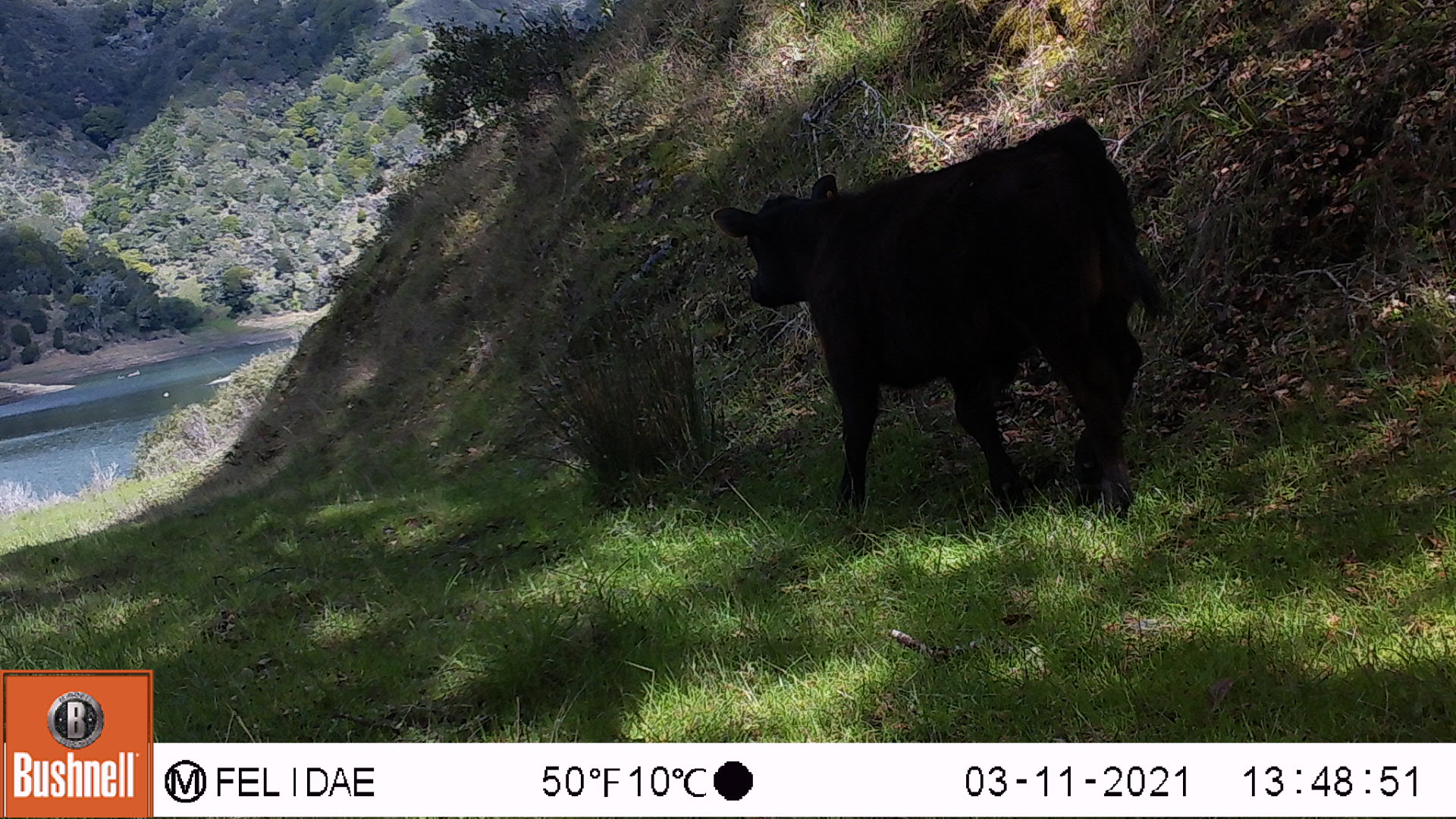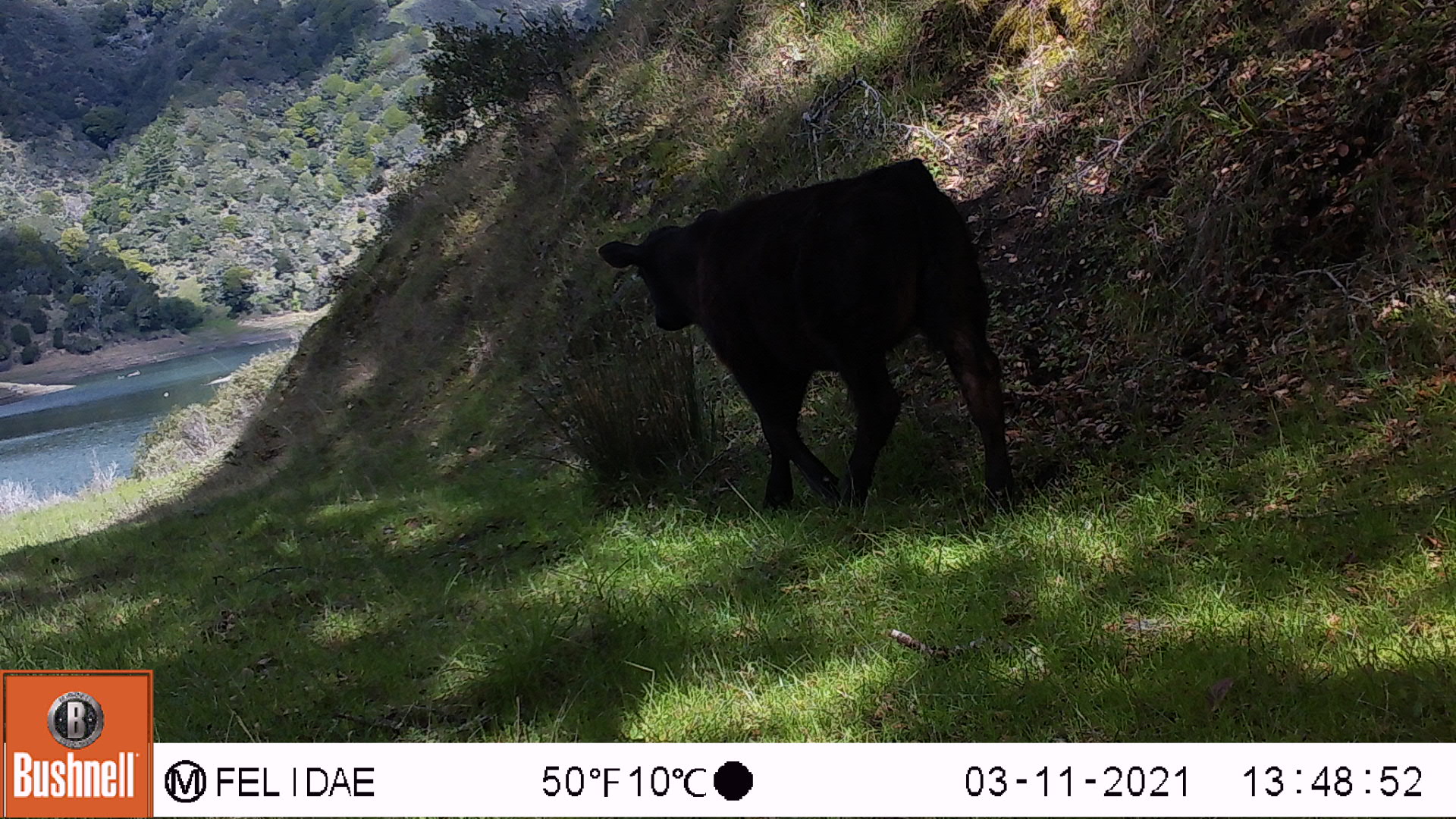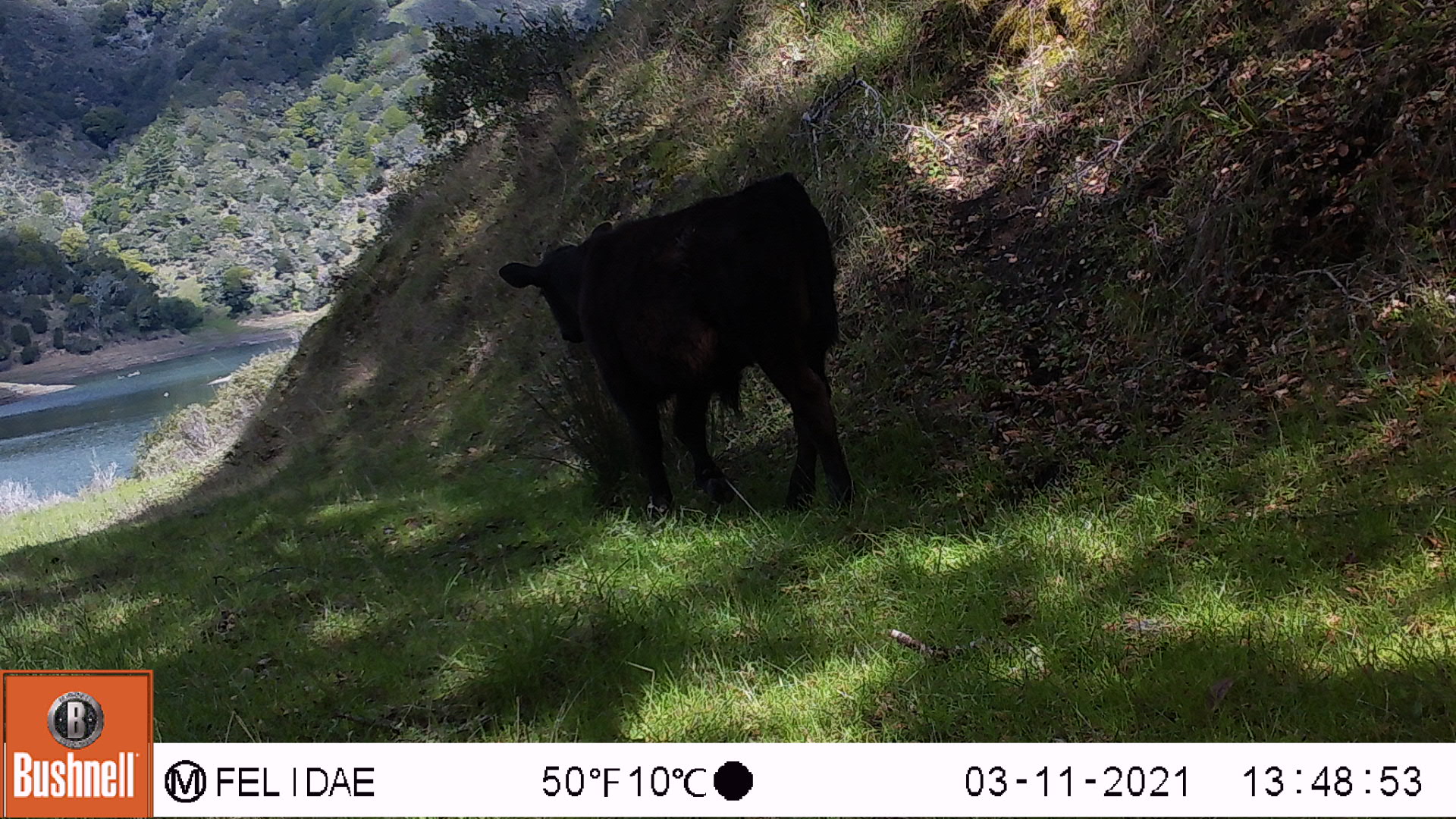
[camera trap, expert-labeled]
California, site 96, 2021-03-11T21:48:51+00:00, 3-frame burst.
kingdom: Animalia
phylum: Chordata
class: Mammalia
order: Artiodactyla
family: Bovidae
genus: Bos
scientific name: Bos taurus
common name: domestic cattle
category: cattle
Cattle (domestic cattle) (Bos taurus).